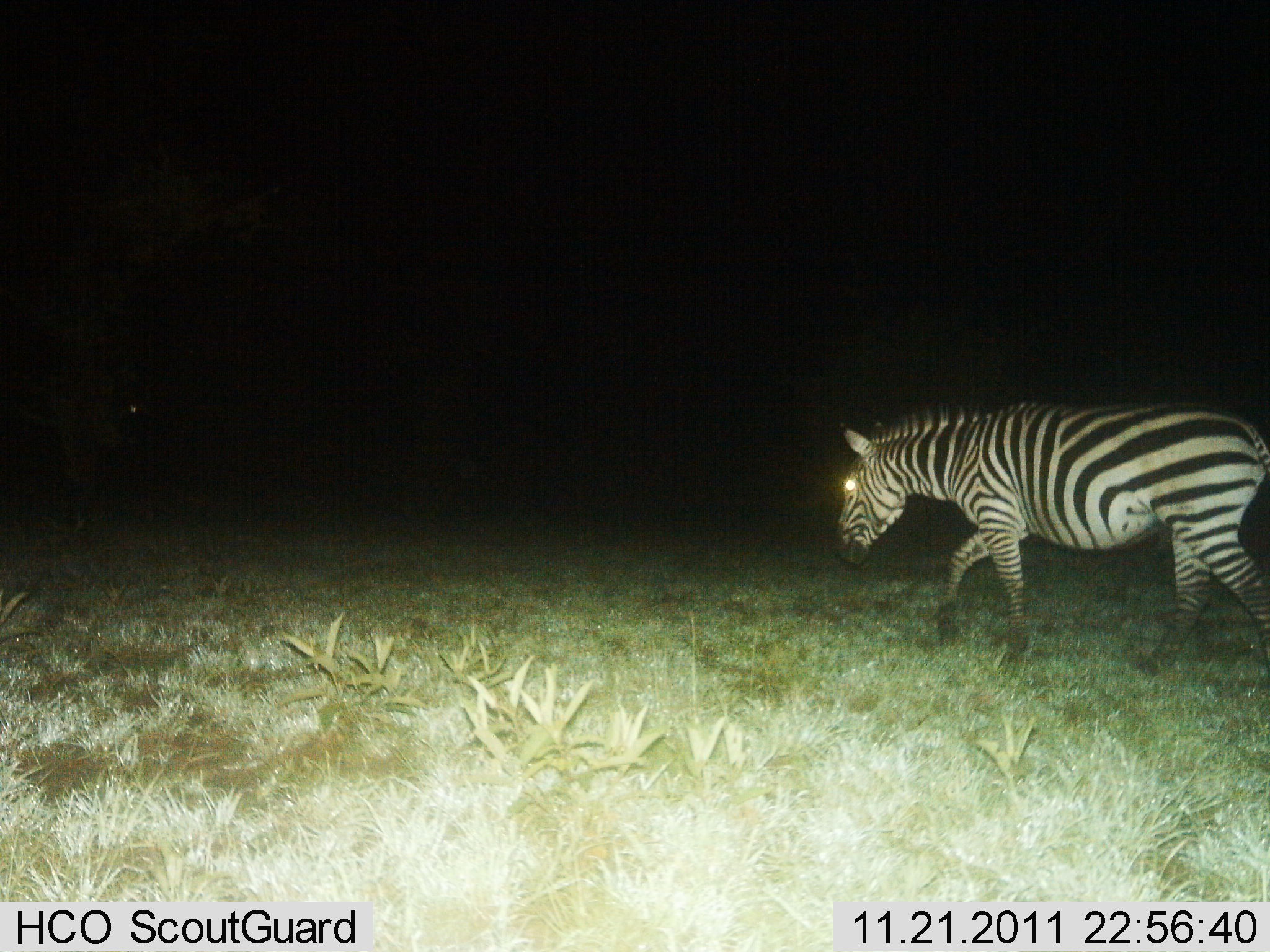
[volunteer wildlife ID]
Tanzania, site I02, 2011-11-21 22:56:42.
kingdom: Animalia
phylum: Chordata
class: Mammalia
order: Perissodactyla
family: Equidae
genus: Equus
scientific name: Equus quagga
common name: plains zebra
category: zebra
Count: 1.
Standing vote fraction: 9%.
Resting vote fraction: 0%.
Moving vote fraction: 91%.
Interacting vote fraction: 0%.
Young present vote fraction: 0%.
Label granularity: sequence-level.